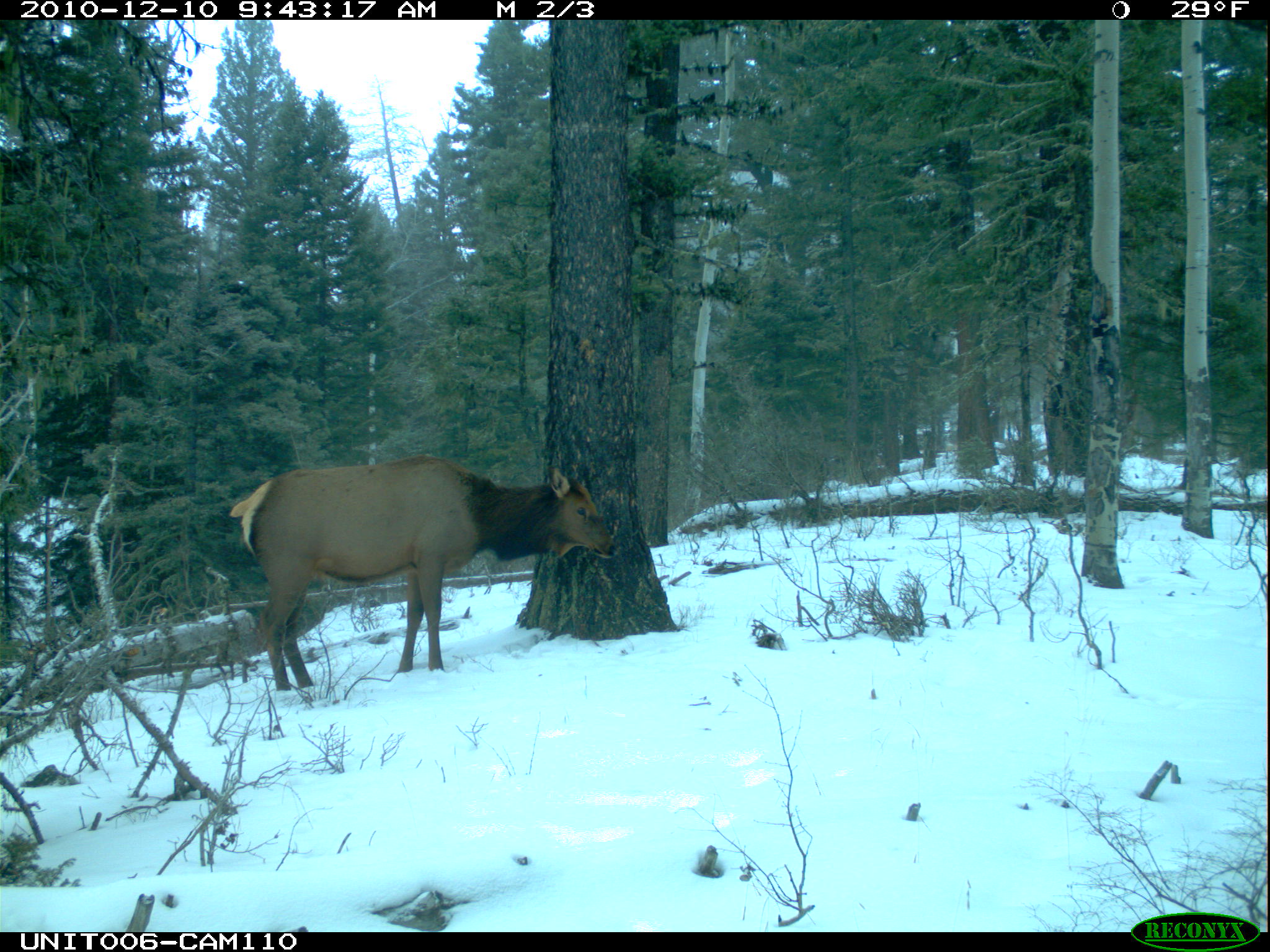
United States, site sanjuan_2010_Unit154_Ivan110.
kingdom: Animalia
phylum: Chordata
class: Mammalia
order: Artiodactyla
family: Cervidae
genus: Cervus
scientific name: Cervus elaphus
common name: red deer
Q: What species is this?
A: Cervus elaphus (red deer).